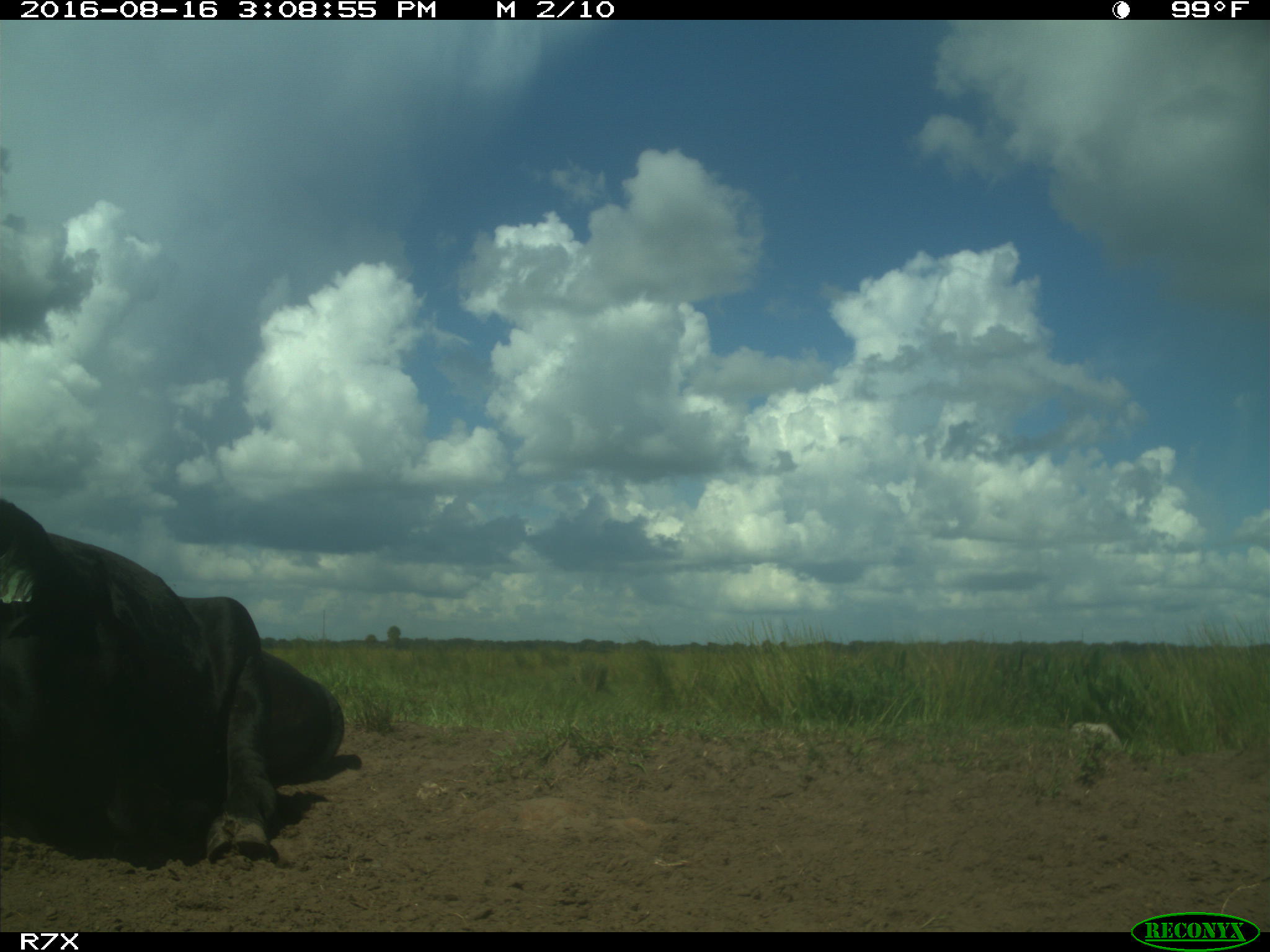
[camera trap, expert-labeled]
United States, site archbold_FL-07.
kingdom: Animalia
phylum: Chordata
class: Mammalia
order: Artiodactyla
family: Bovidae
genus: Bos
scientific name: Bos taurus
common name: domestic cow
Bos taurus (domestic cow).